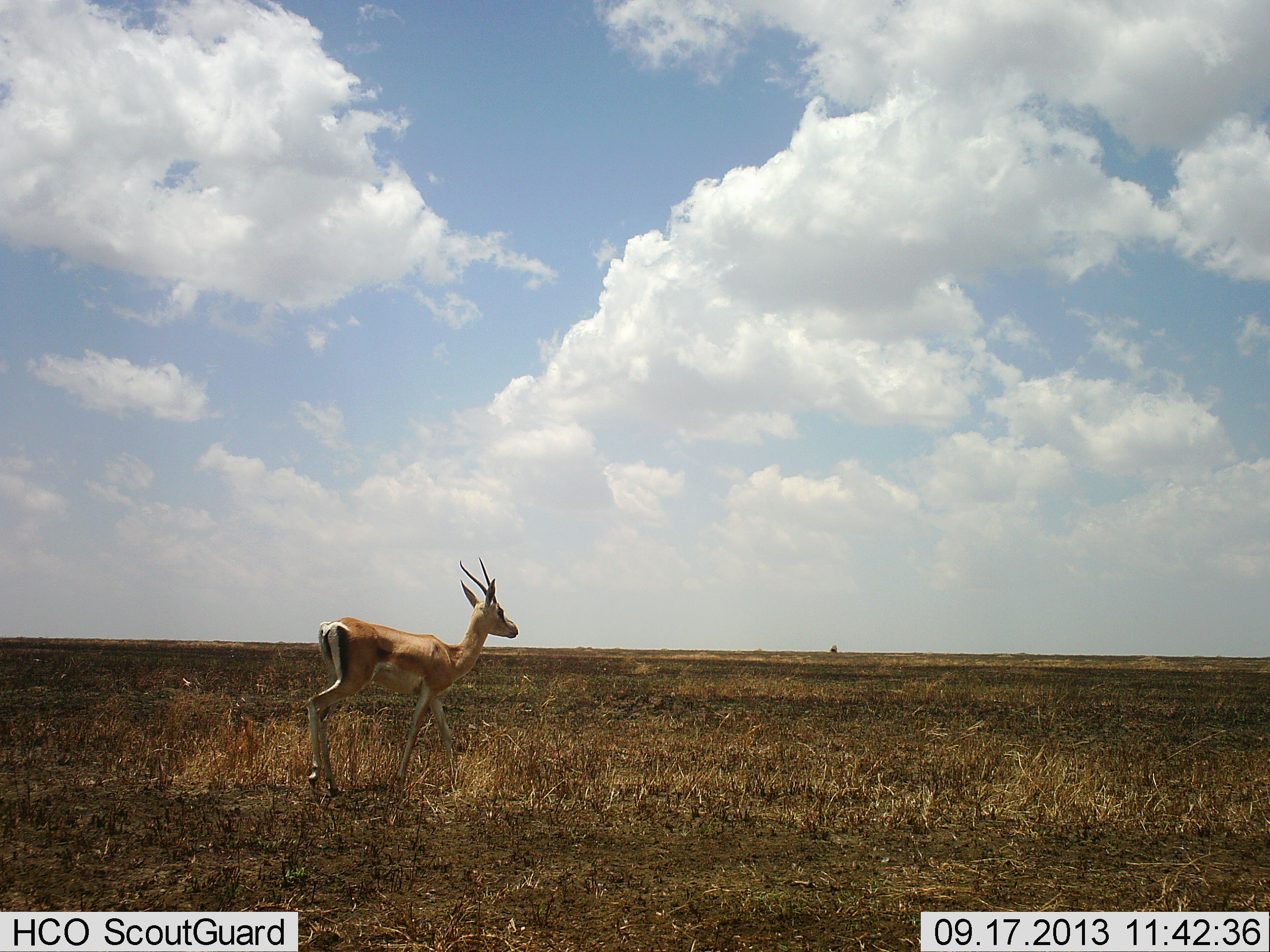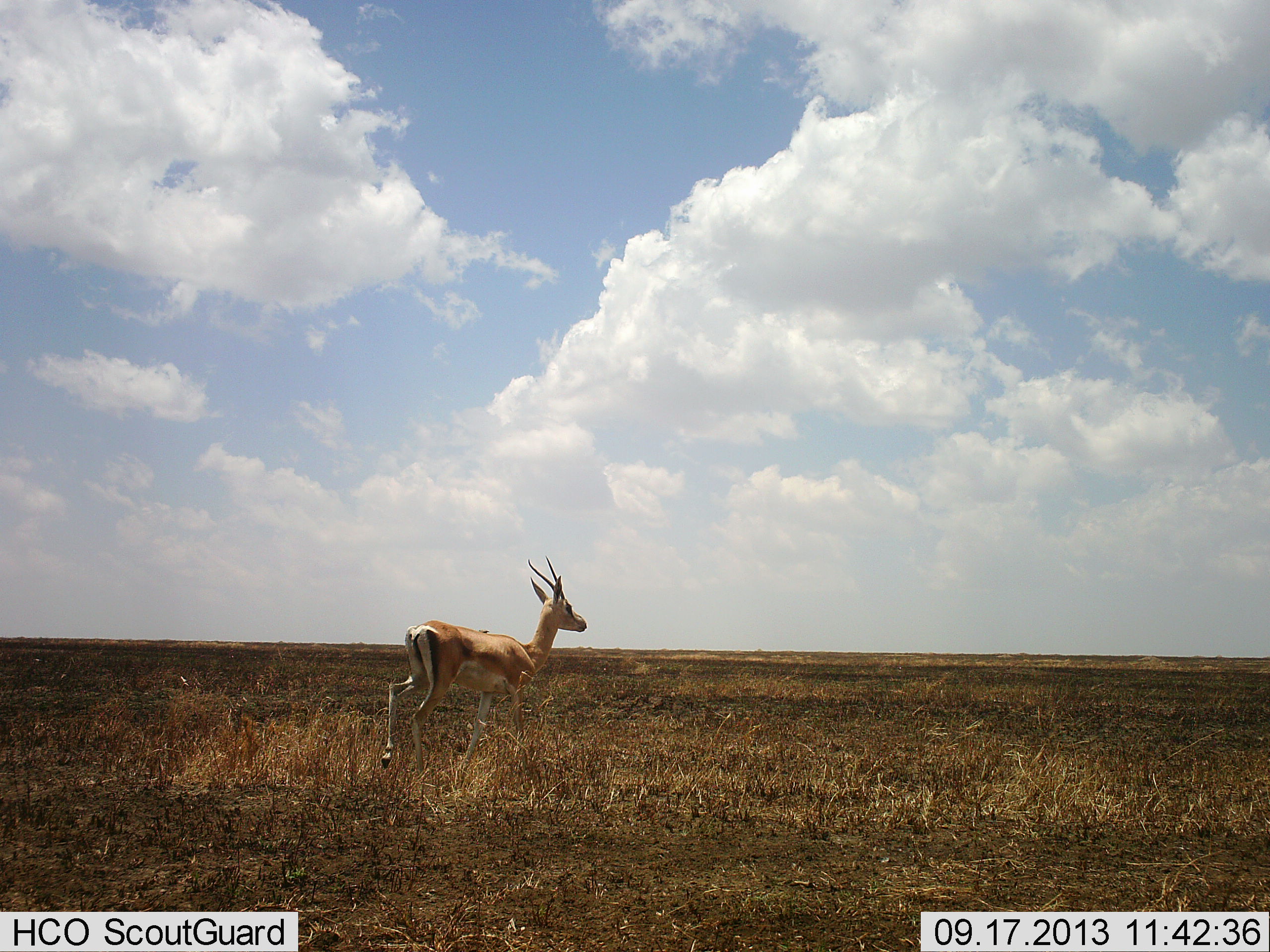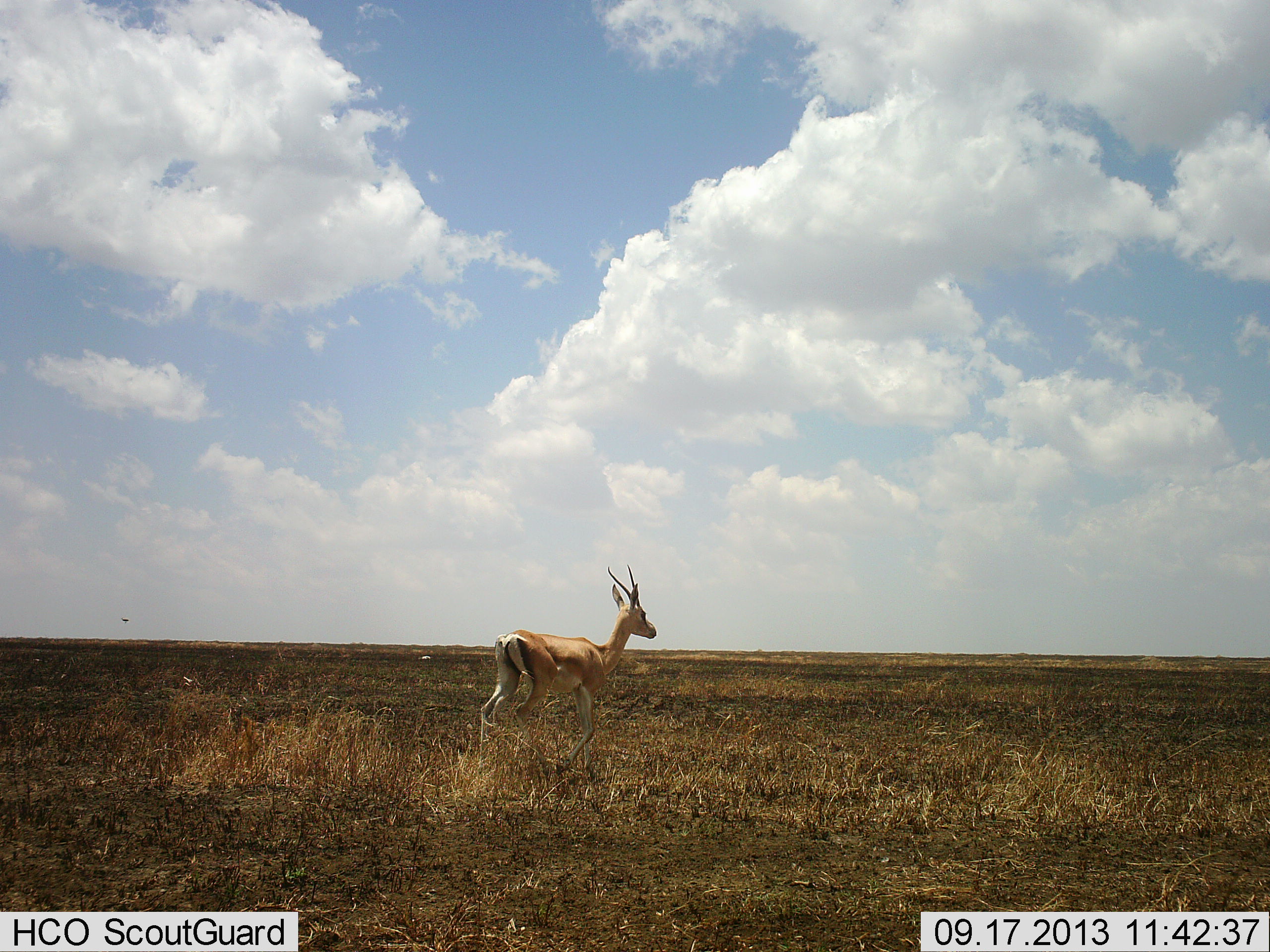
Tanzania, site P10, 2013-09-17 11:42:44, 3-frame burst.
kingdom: Animalia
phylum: Chordata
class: Mammalia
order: Artiodactyla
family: Bovidae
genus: Nanger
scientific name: Nanger granti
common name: grant's gazelle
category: gazellegrants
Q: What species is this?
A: Gazellegrants (grant's gazelle) (Nanger granti).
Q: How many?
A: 1.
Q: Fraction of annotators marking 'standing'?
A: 7%.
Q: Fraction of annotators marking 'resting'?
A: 0%.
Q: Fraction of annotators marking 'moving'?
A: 93%.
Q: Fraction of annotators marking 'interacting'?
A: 0%.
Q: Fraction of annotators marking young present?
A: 0%.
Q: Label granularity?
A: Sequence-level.